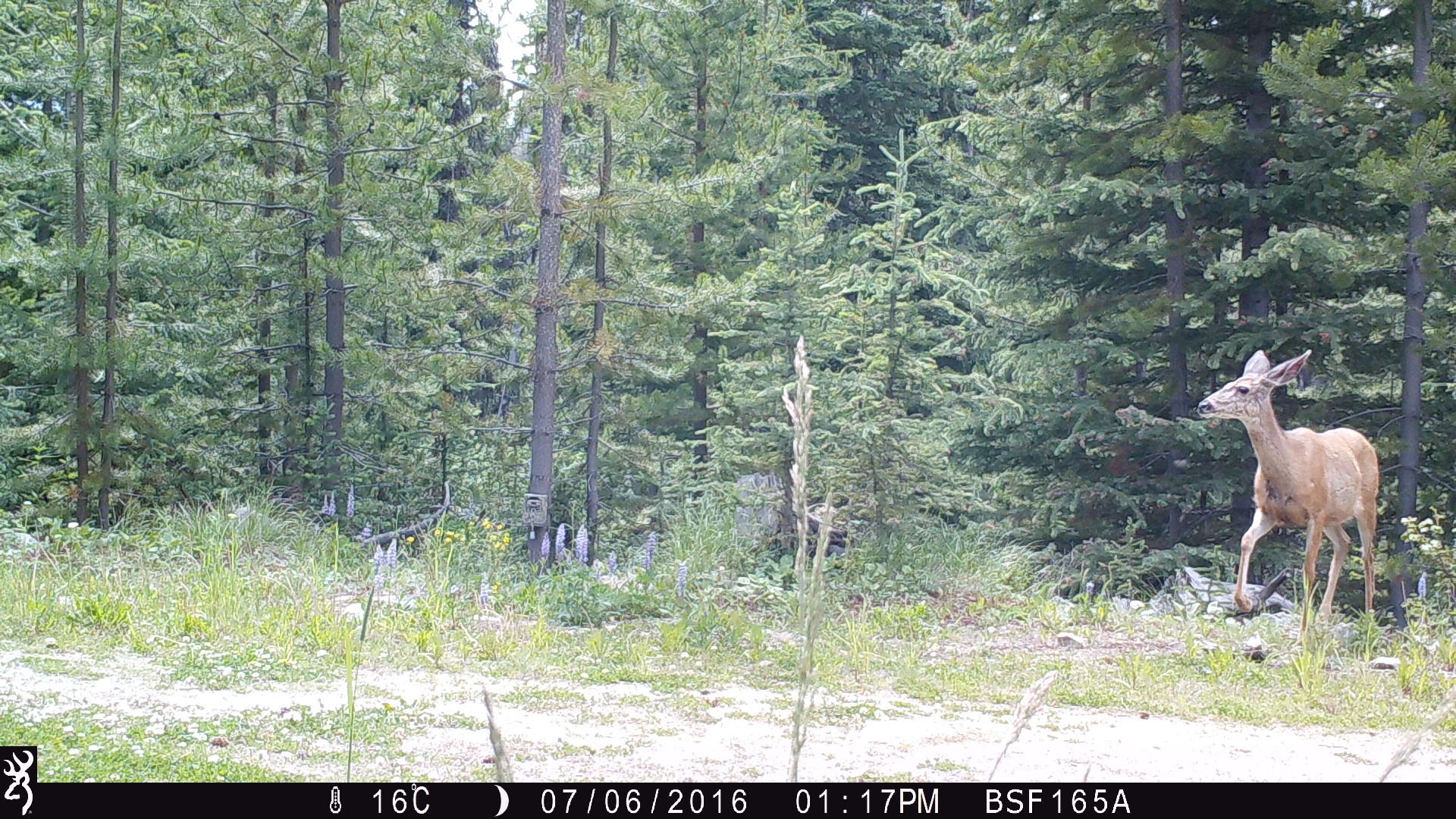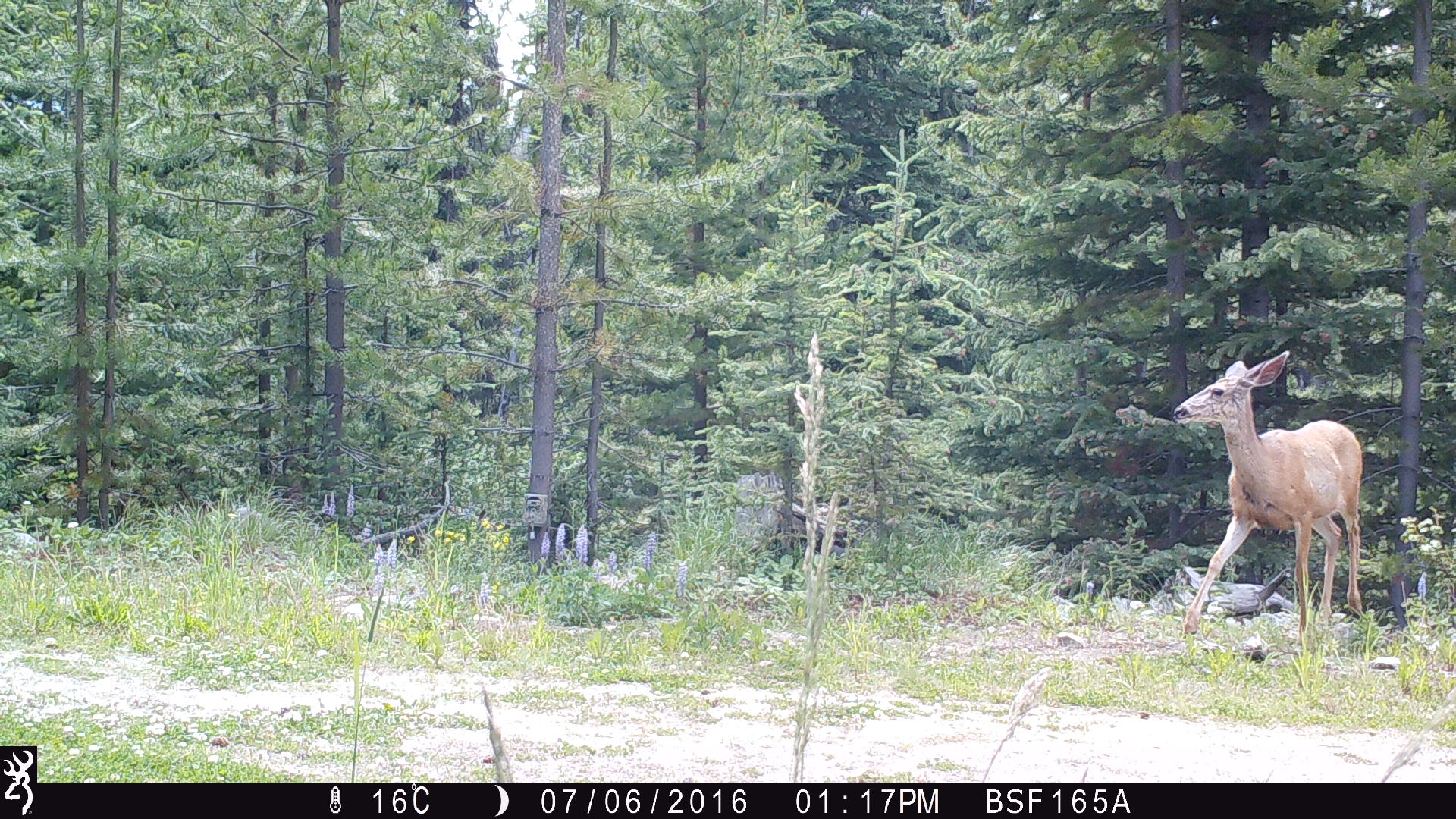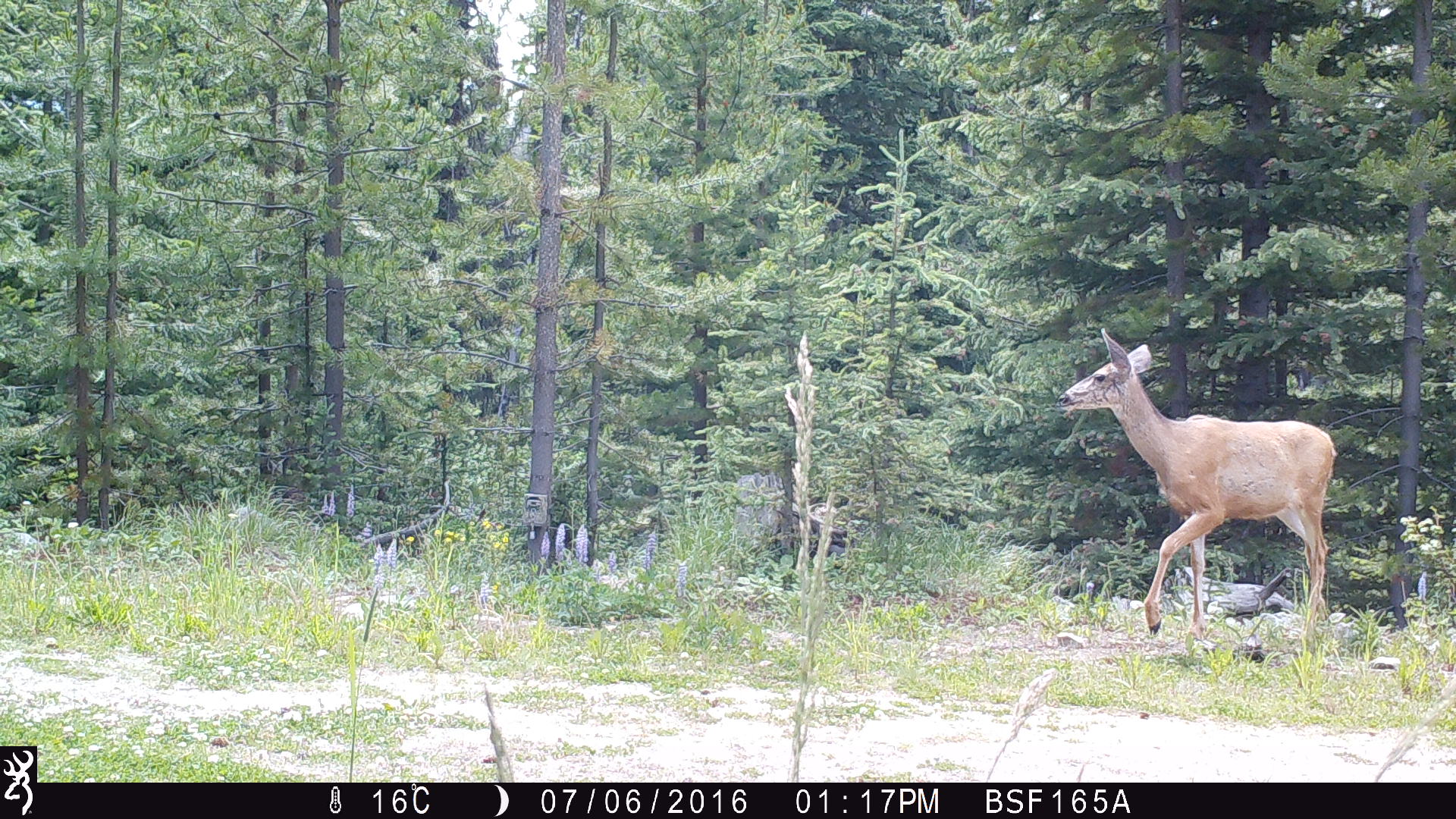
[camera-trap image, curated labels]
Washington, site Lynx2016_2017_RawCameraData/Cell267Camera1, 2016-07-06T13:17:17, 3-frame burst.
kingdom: Animalia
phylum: Chordata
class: Mammalia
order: Artiodactyla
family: Cervidae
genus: Odocoileus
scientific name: Odocoileus hemionus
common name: mule deer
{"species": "Odocoileus hemionus (mule deer)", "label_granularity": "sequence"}